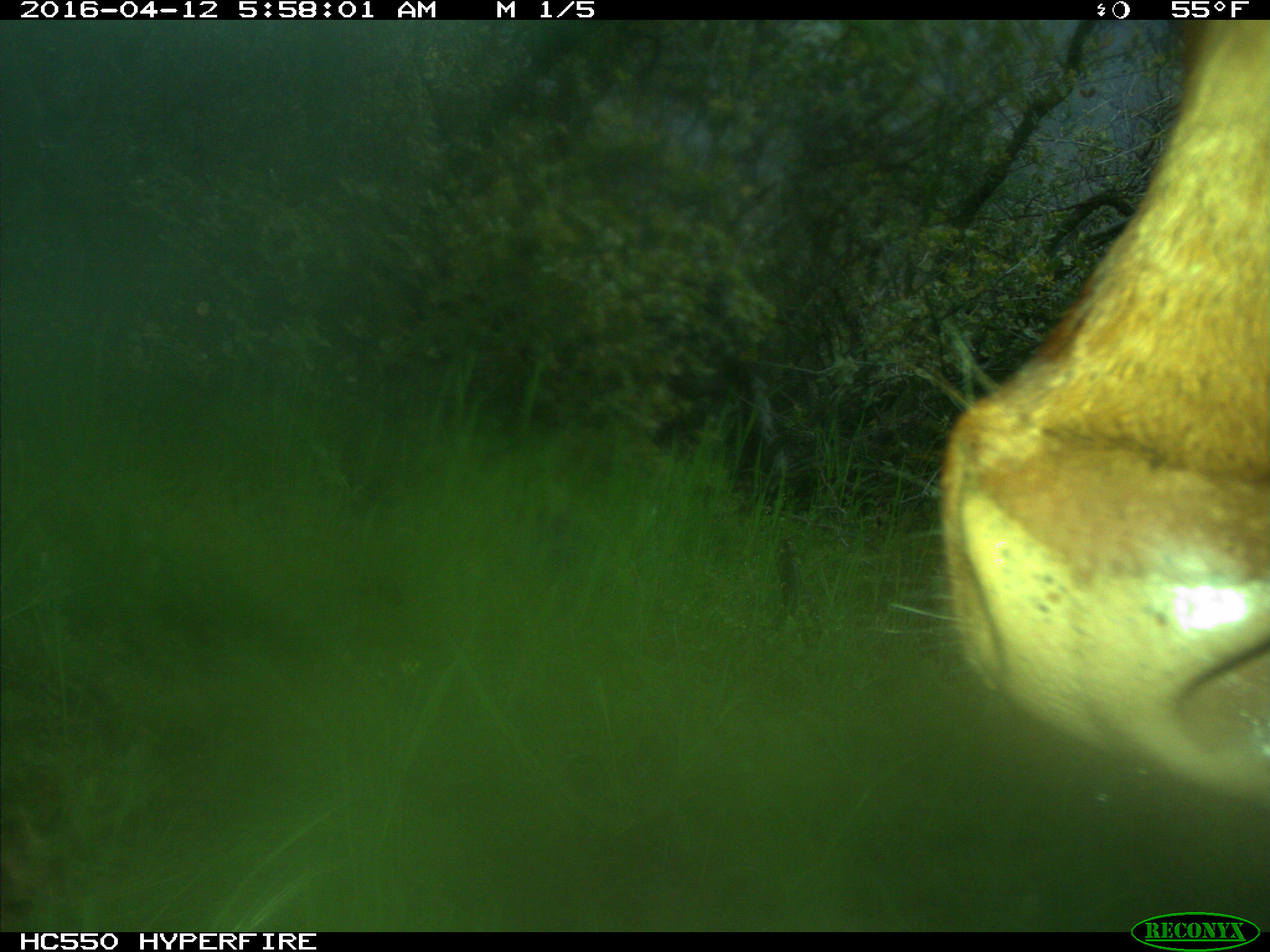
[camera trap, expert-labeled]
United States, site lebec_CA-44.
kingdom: Animalia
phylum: Chordata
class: Mammalia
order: Artiodactyla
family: Bovidae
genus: Bos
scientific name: Bos taurus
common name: domestic cow